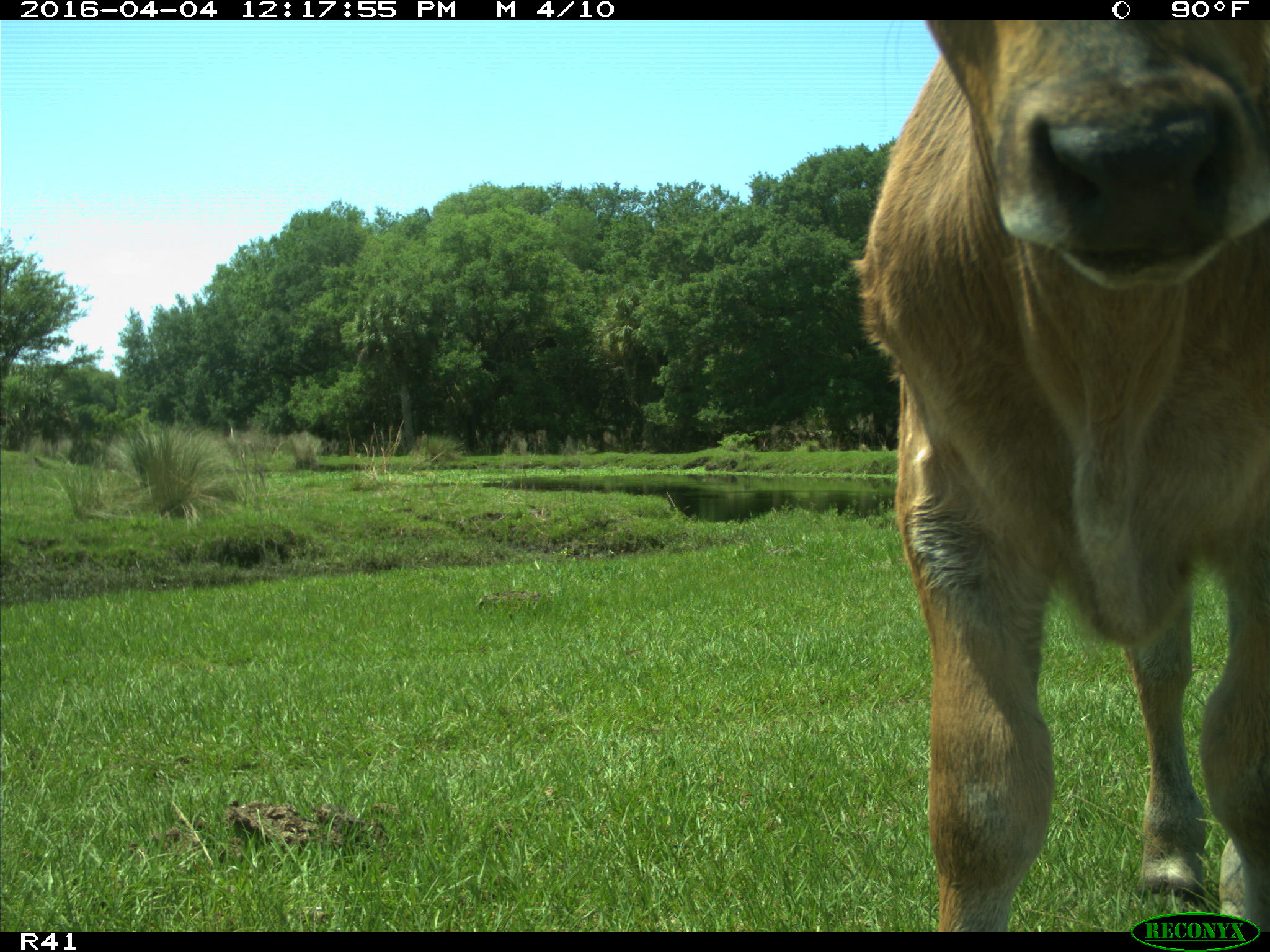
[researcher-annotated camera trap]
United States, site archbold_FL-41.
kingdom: Animalia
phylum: Chordata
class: Mammalia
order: Artiodactyla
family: Bovidae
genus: Bos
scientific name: Bos taurus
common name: domestic cow